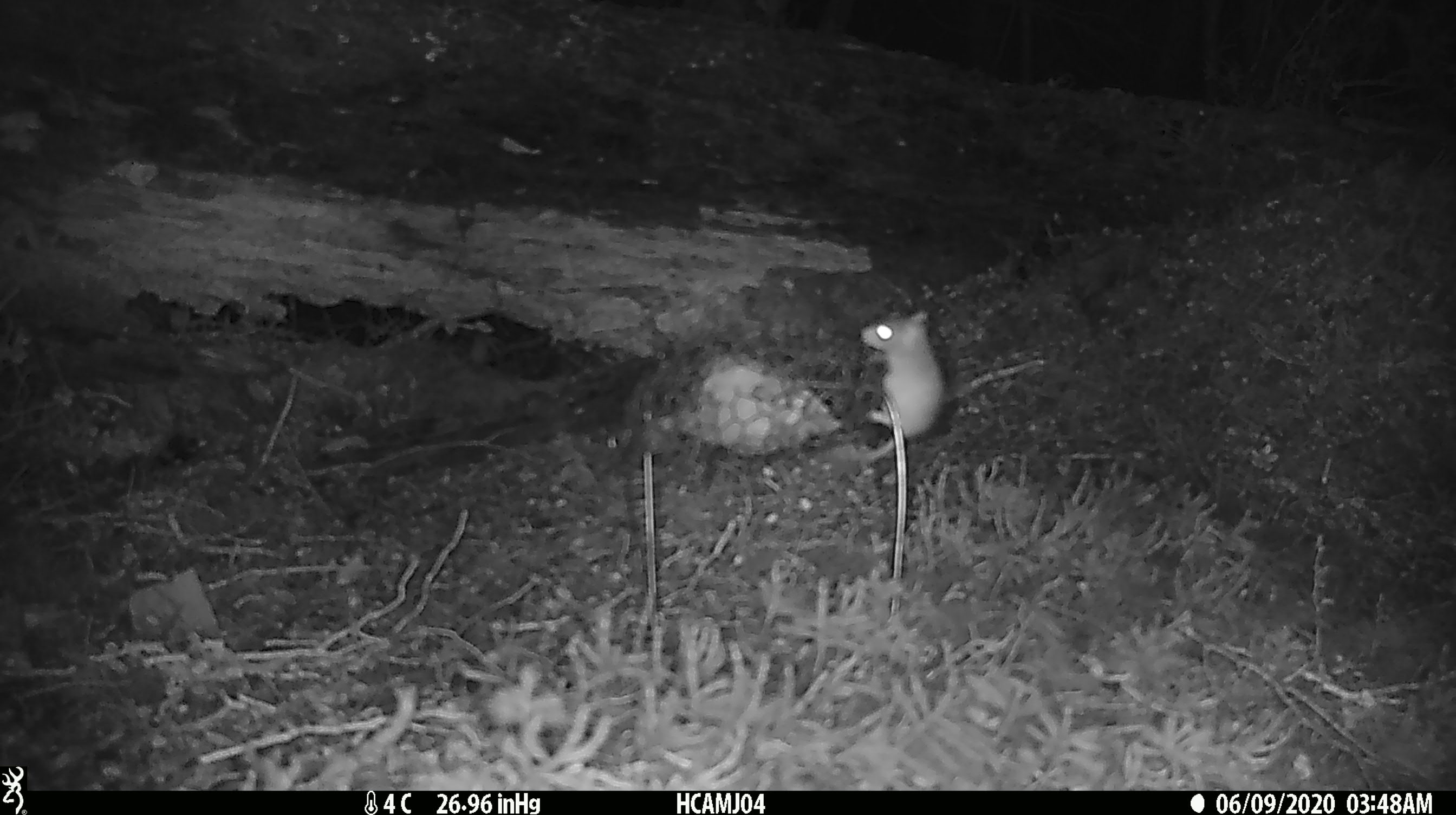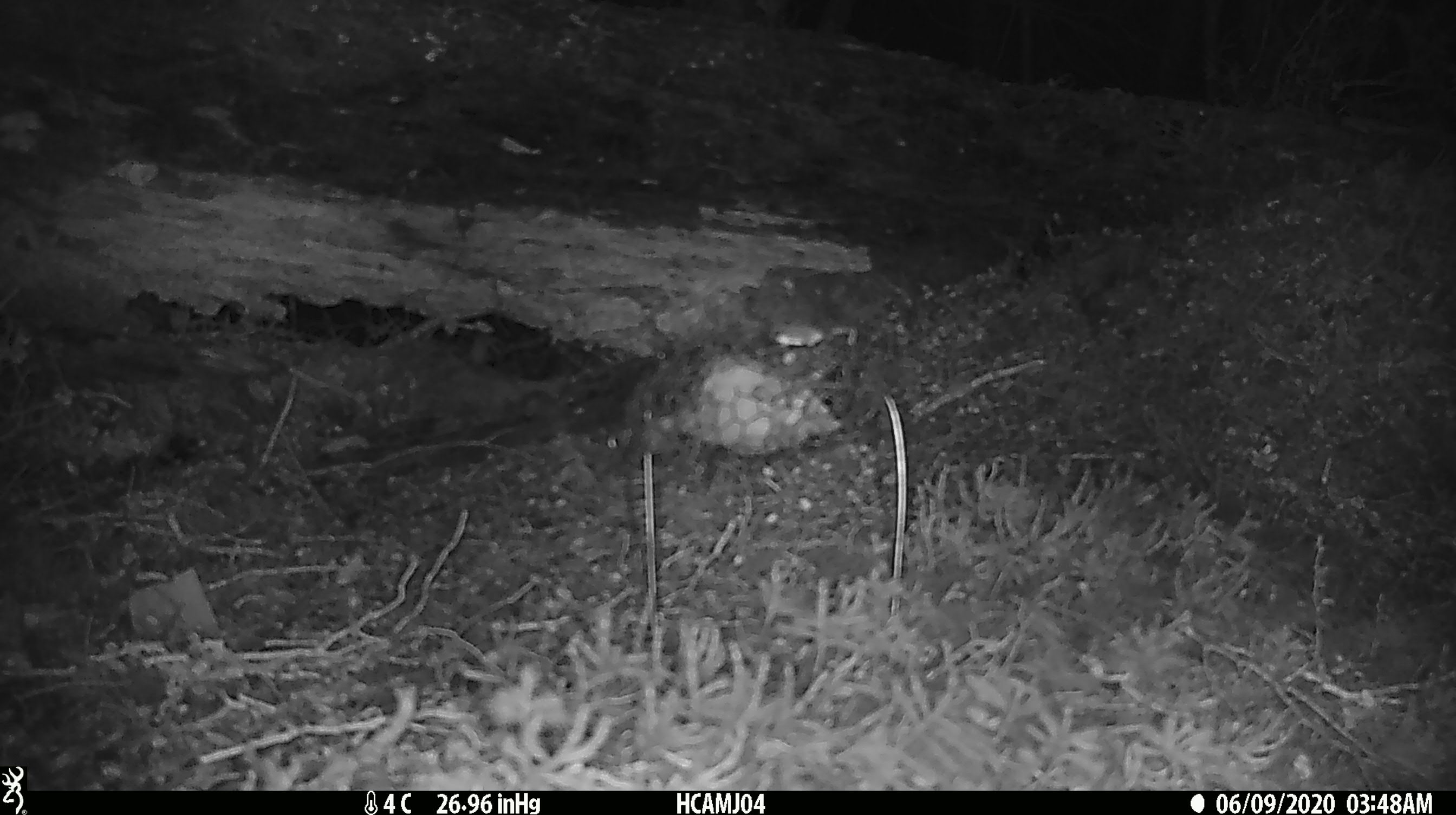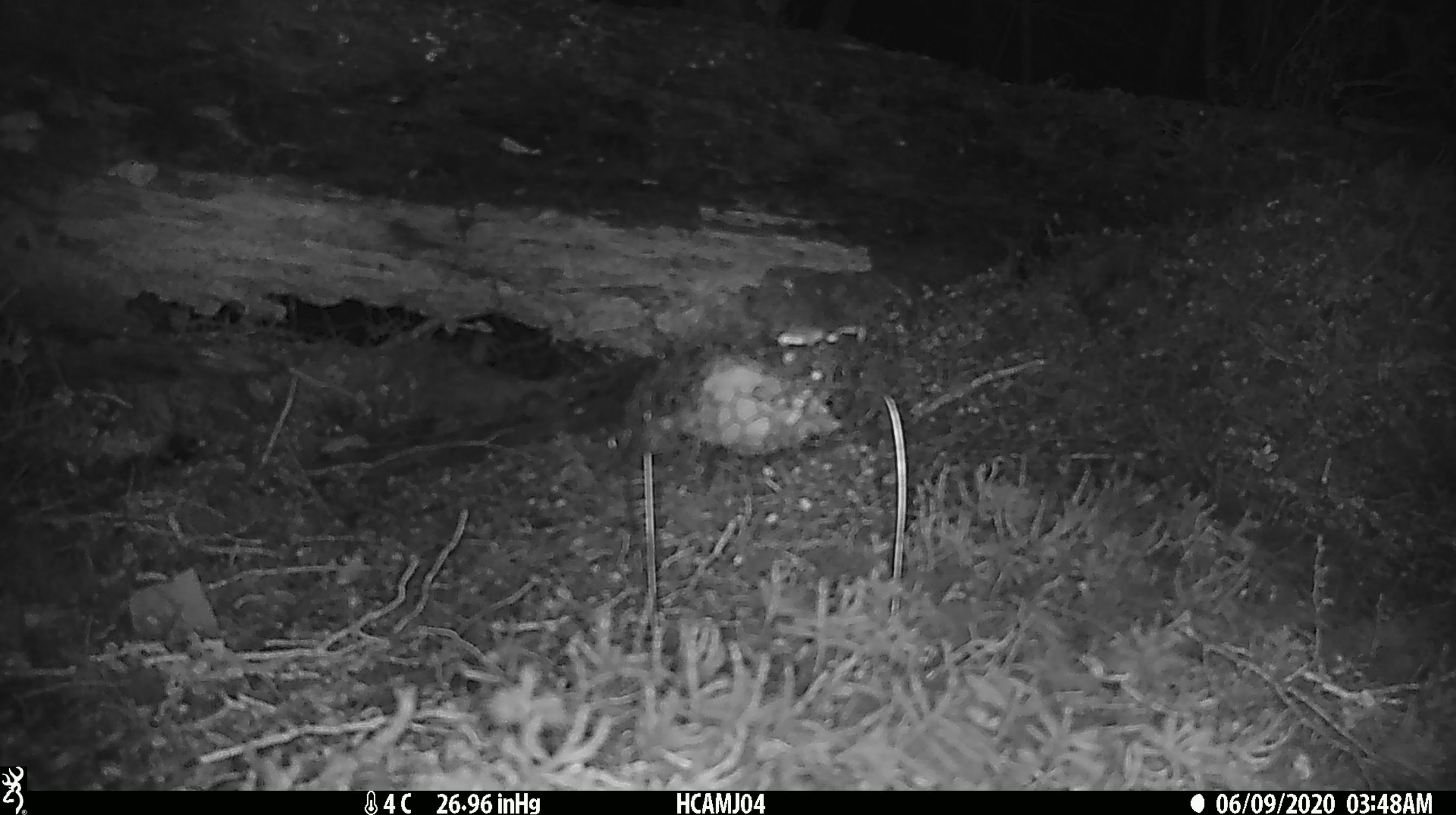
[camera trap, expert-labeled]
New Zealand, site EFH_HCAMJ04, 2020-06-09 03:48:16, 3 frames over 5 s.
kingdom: Animalia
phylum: Chordata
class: Mammalia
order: Rodentia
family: Muridae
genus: Mus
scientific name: Mus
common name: mouse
Mouse (Mus).